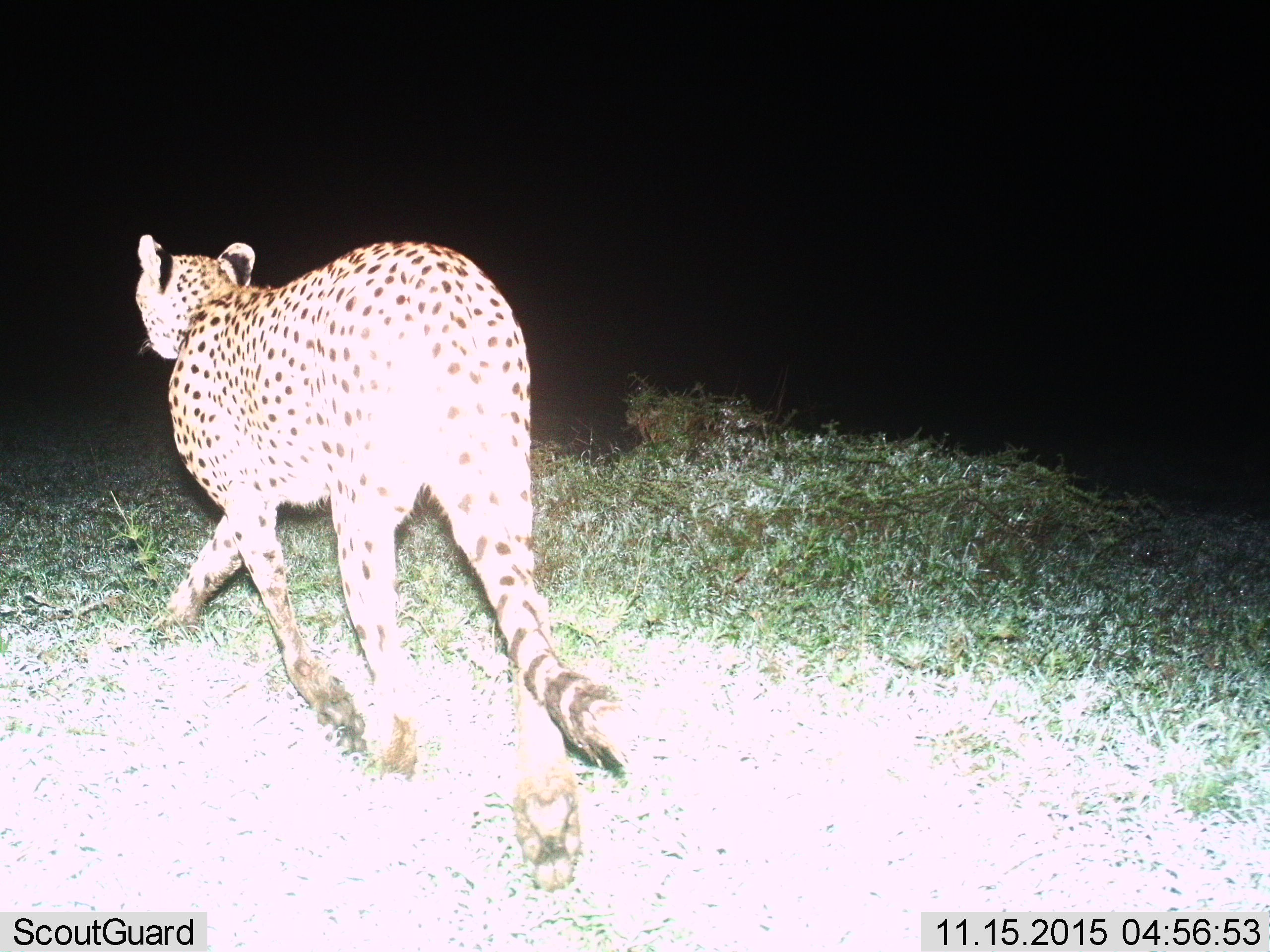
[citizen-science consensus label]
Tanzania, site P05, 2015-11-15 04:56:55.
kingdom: Animalia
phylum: Chordata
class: Mammalia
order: Carnivora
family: Felidae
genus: Acinonyx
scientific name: Acinonyx jubatus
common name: cheetah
Cheetah (Acinonyx jubatus), count 1. Behavior (volunteer vote fractions): standing 11%, resting 0%, moving 89%, interacting 0%. Young present (vote fraction): 0%. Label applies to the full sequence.